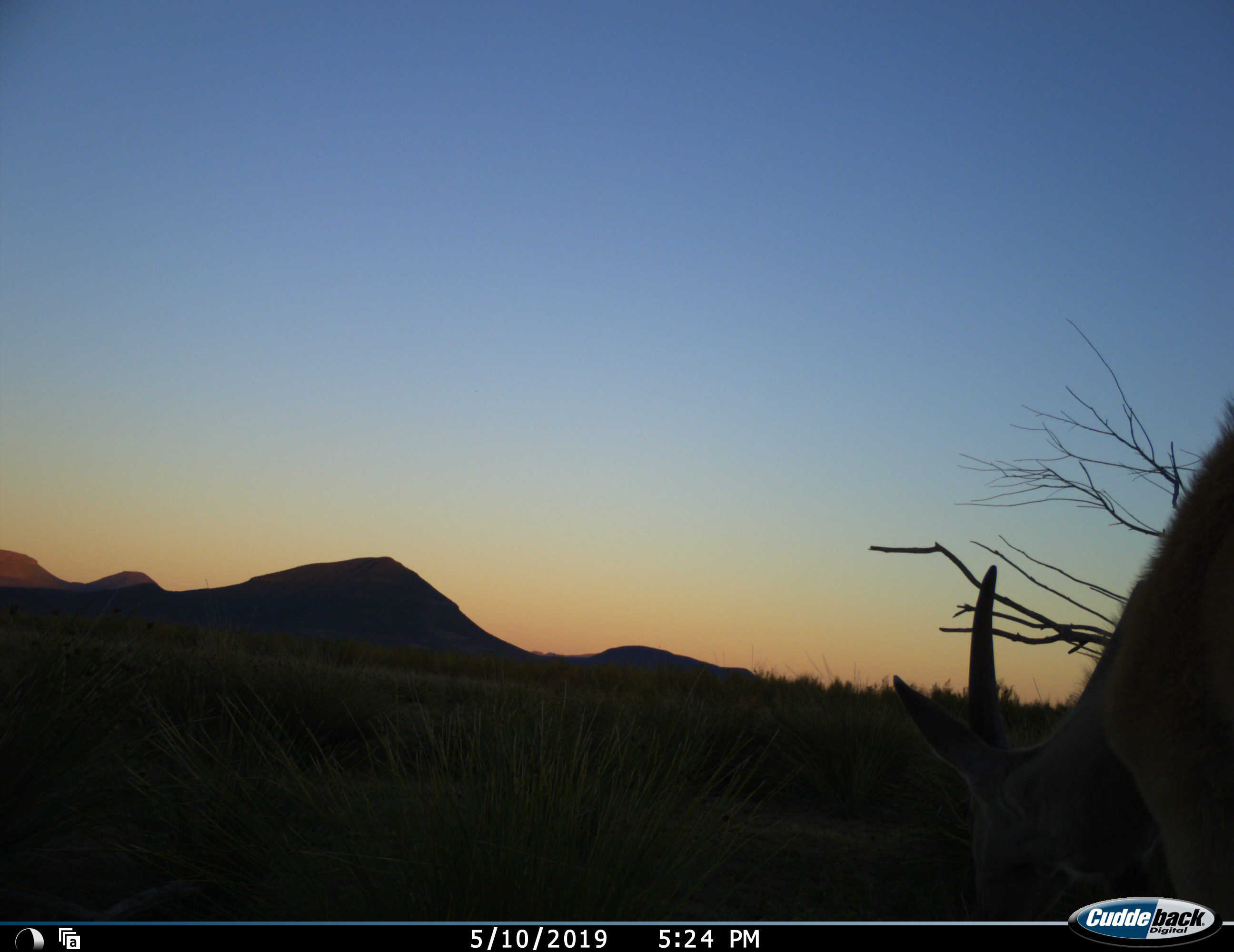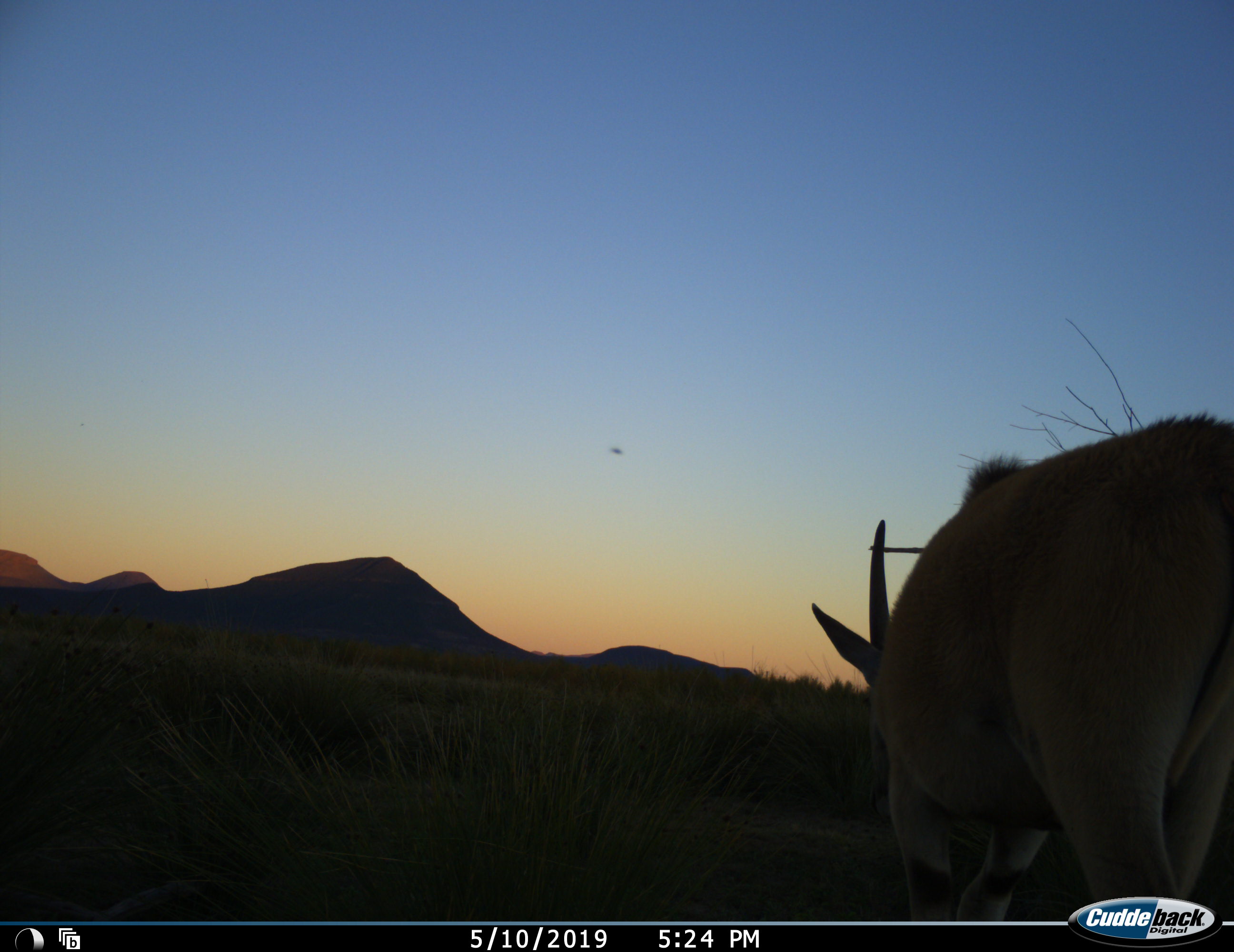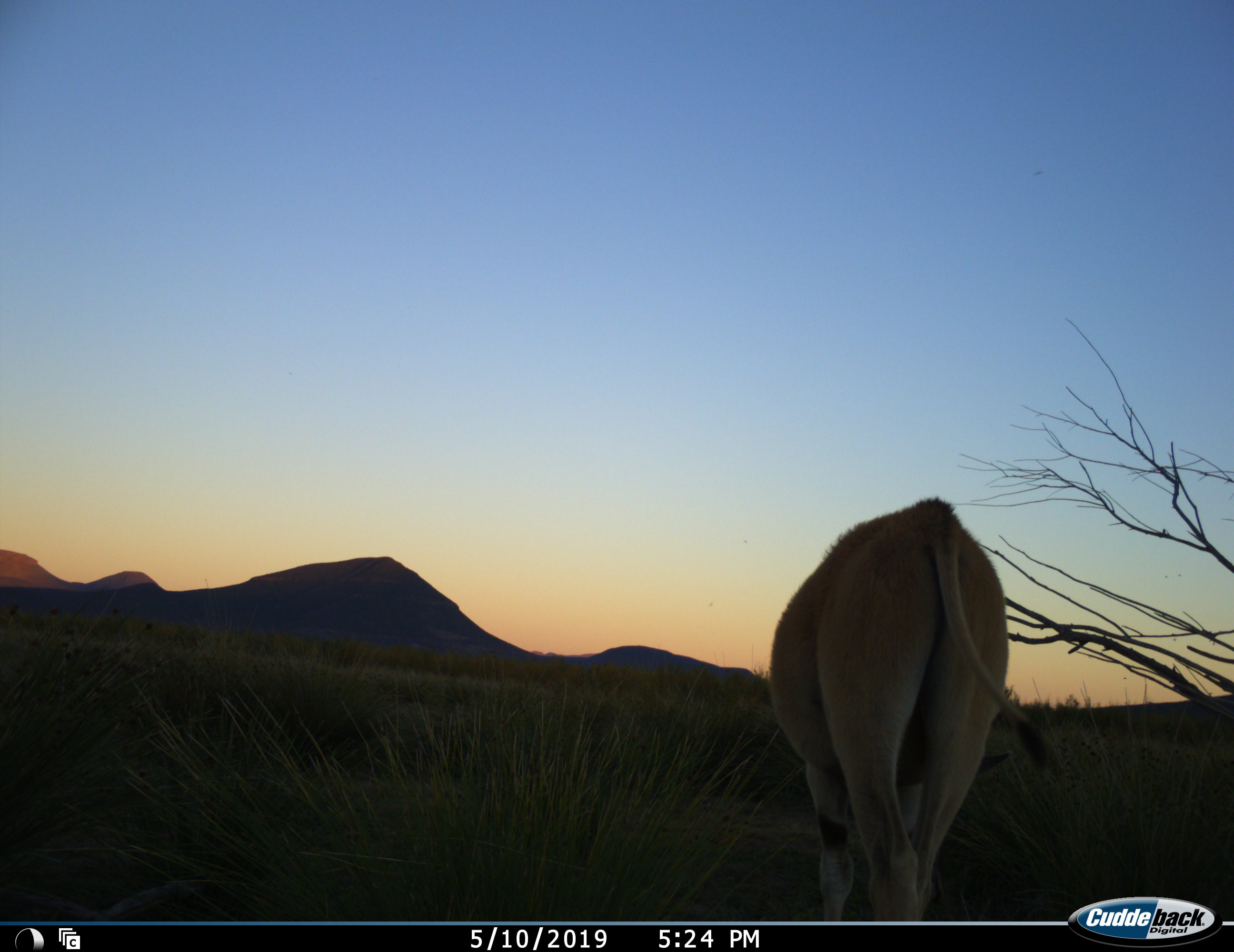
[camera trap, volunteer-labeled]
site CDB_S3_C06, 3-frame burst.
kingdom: Animalia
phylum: Chordata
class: Mammalia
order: Artiodactyla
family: Bovidae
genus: Tragelaphus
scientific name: Tragelaphus oryx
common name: eland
Eland (Tragelaphus oryx), count 1. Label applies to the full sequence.